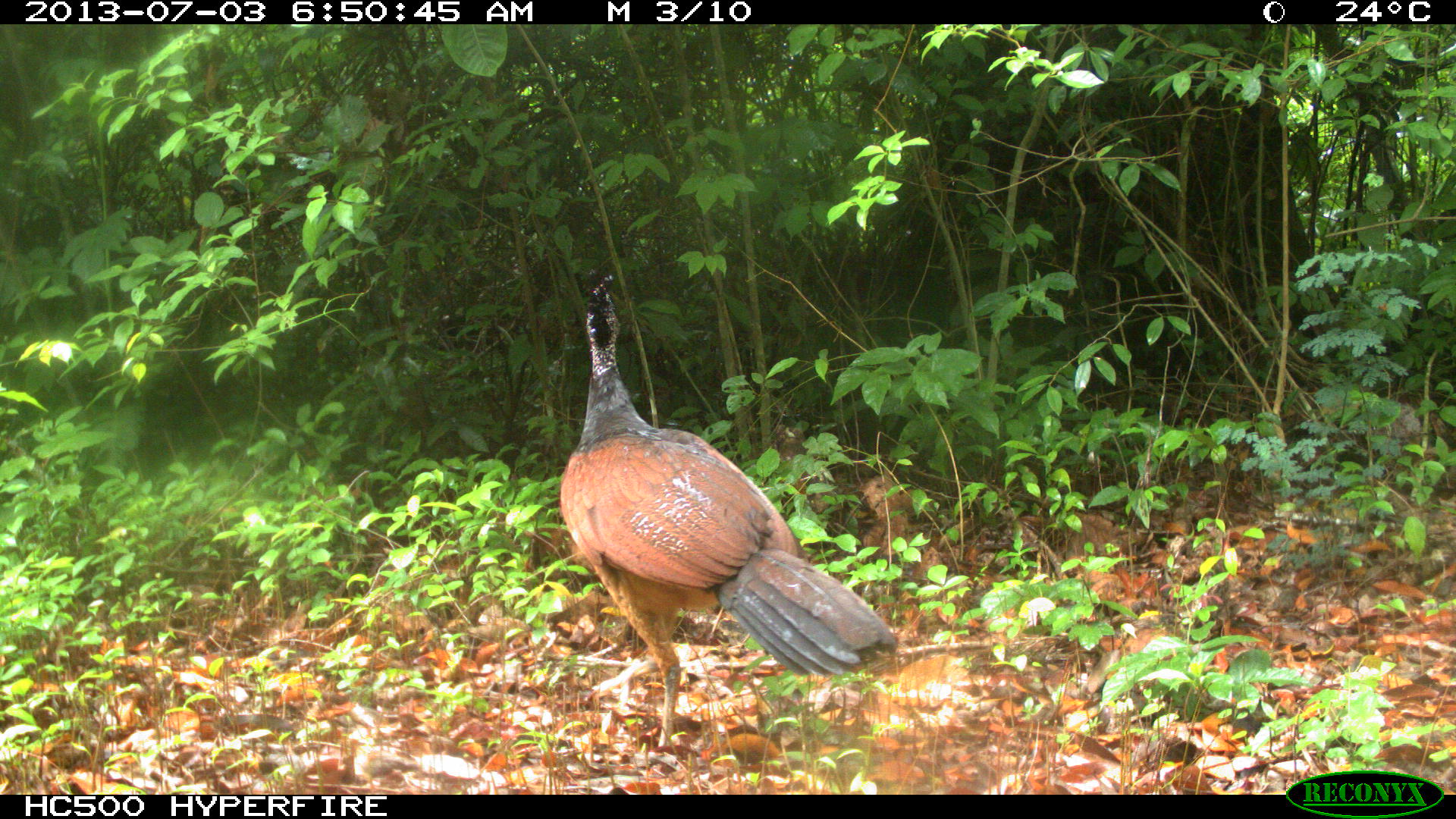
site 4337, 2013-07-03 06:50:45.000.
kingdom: Animalia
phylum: Chordata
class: Aves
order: Galliformes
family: Cracidae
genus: Crax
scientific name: Crax rubra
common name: great curassow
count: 1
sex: female